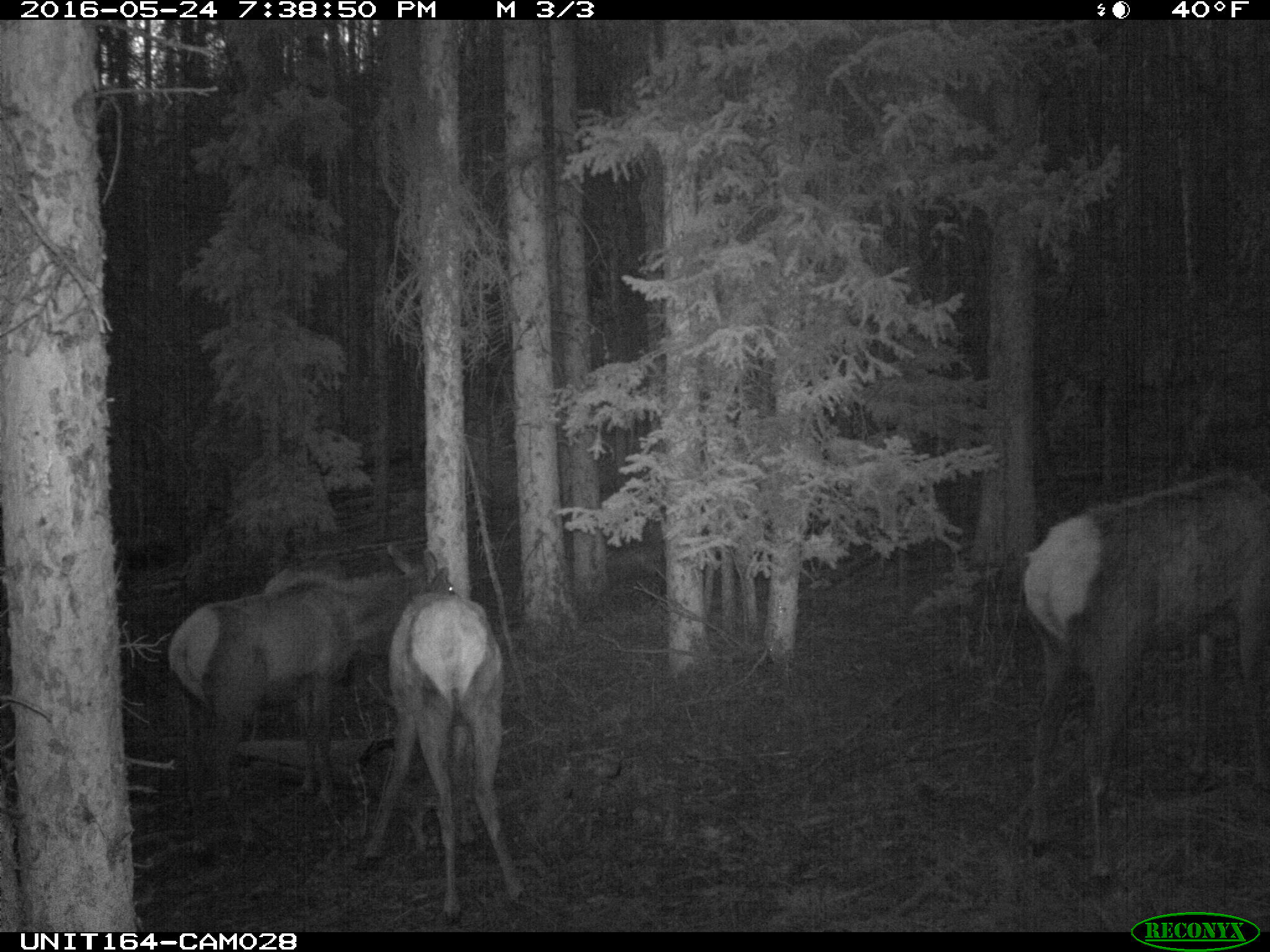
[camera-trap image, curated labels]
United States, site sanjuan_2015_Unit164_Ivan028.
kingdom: Animalia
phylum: Chordata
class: Mammalia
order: Artiodactyla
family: Cervidae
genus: Cervus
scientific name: Cervus elaphus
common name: red deer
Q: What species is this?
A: Cervus elaphus (red deer).